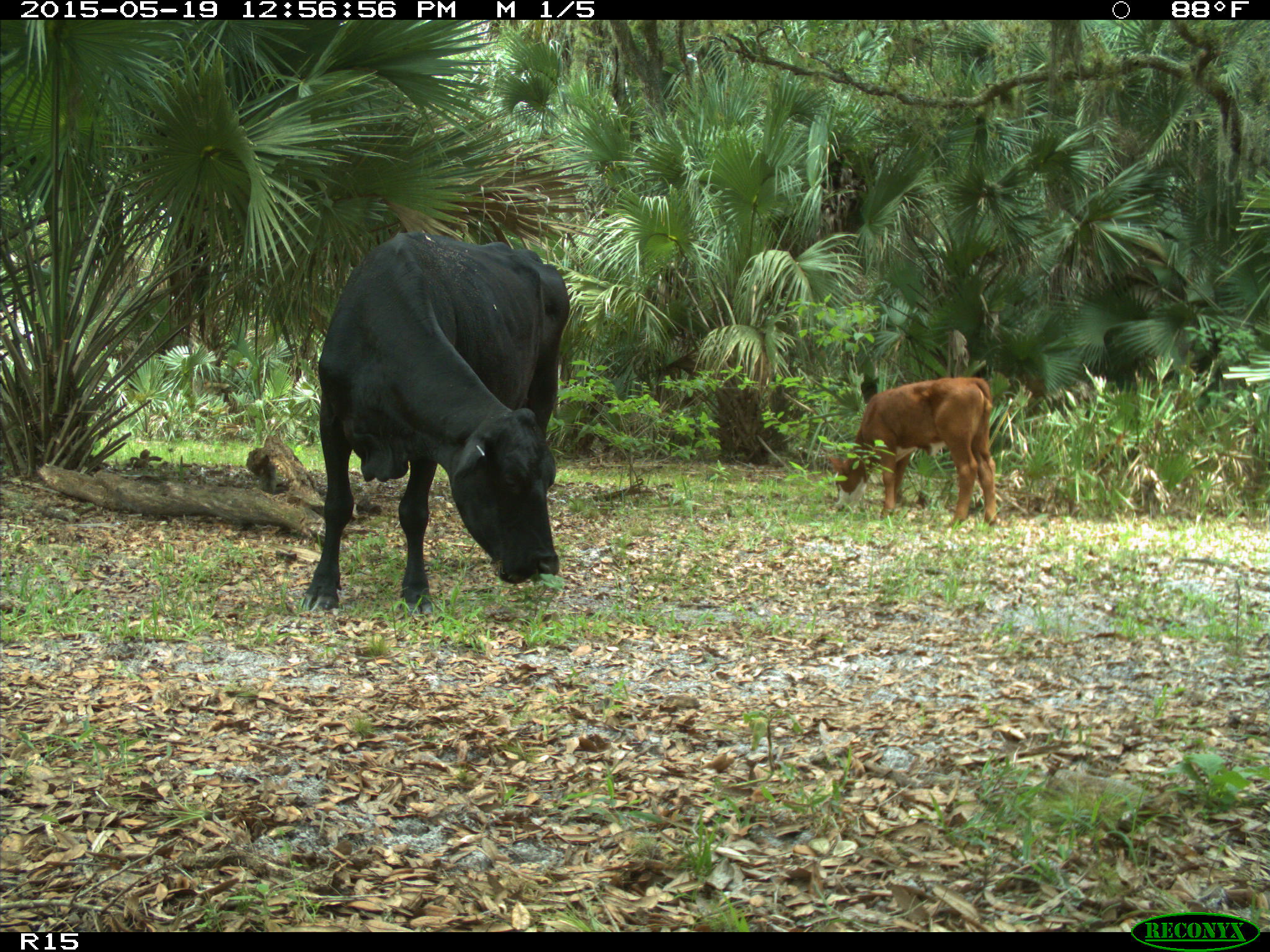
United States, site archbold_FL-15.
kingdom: Animalia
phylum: Chordata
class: Mammalia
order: Artiodactyla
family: Bovidae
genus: Bos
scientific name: Bos taurus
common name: domestic cow